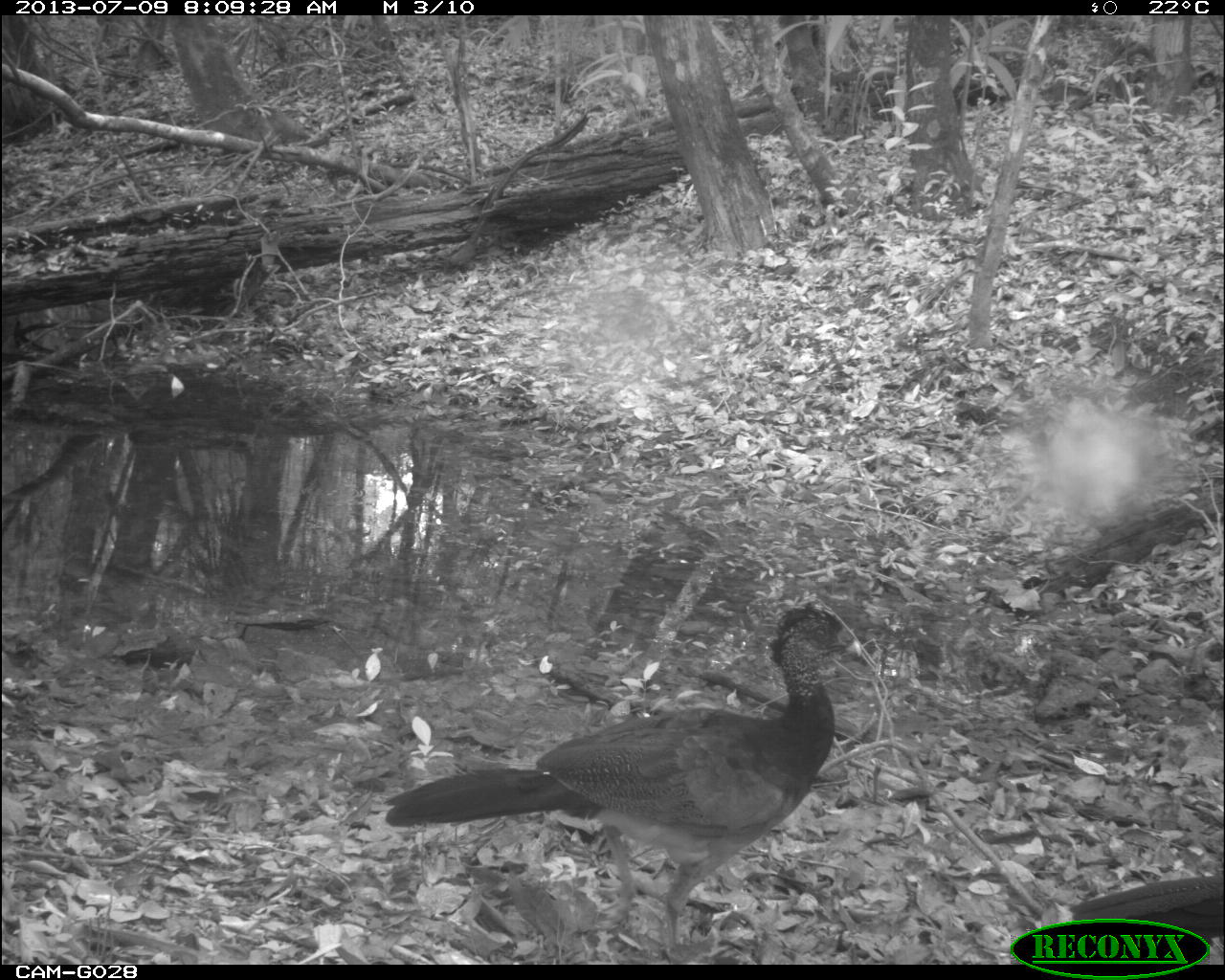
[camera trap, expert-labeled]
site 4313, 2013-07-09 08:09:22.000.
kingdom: Animalia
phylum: Chordata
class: Aves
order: Galliformes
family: Cracidae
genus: Crax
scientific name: Crax rubra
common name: great curassow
Crax rubra (great curassow), count 3.